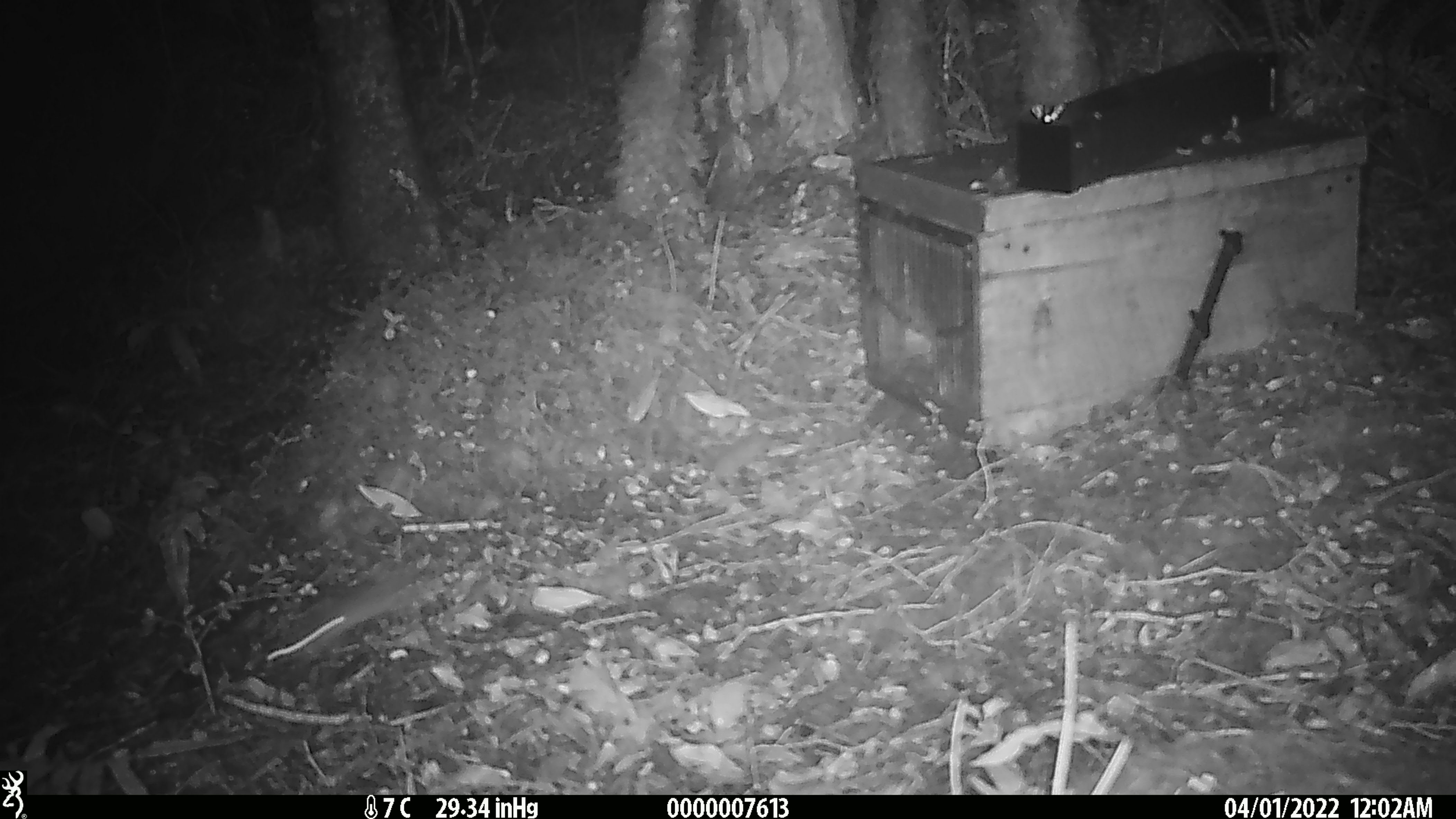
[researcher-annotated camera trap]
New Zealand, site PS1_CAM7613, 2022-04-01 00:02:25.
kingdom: Animalia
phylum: Chordata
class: Mammalia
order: Rodentia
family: Muridae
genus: Mus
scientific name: Mus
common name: mouse